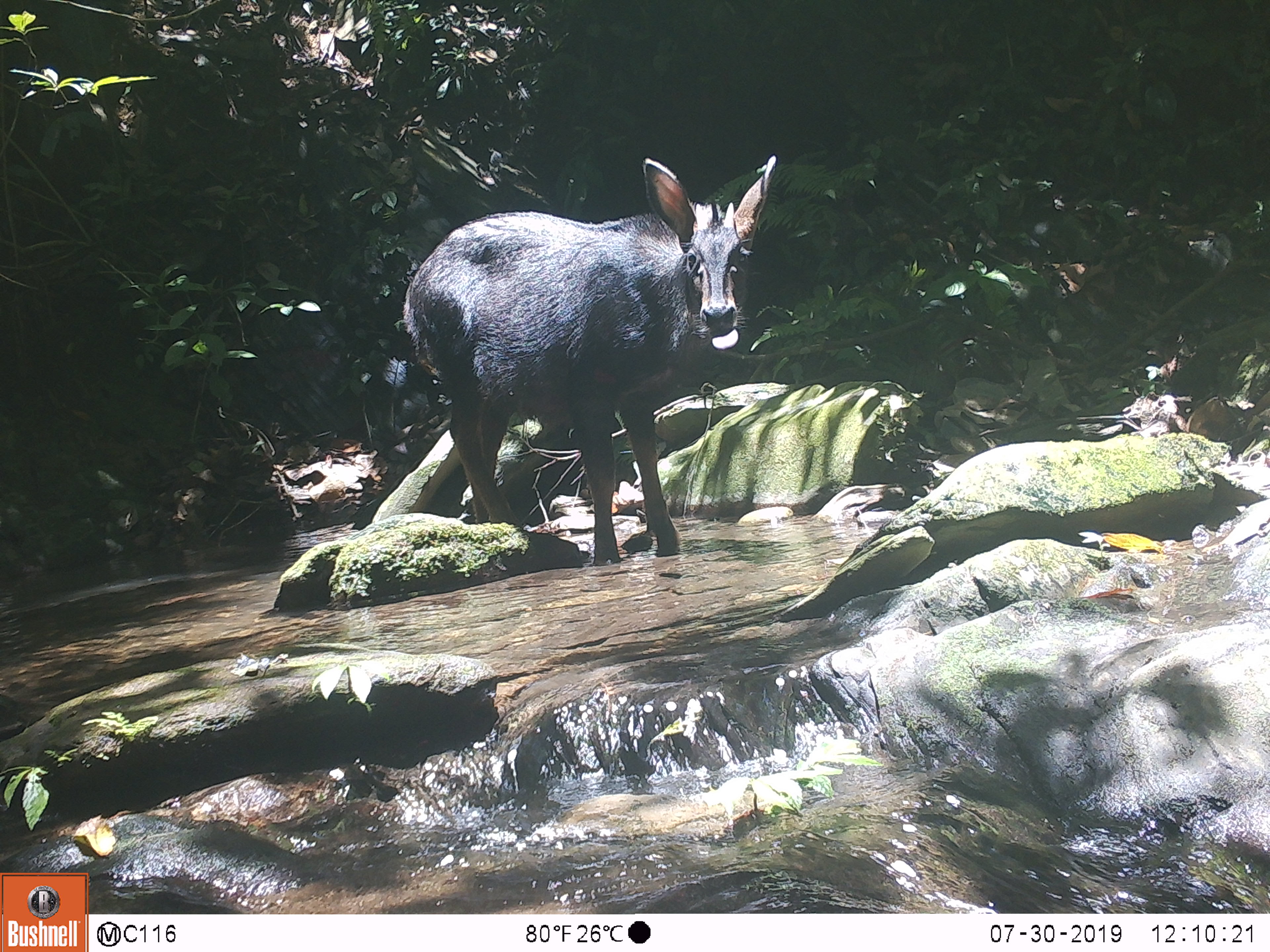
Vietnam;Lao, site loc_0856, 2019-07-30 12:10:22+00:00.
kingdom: Animalia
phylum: Chordata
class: Mammalia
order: Artiodactyla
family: Bovidae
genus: Capricornis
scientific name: Capricornis sumatraensis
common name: chinese serow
Chinese serow (Capricornis sumatraensis). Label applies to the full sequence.